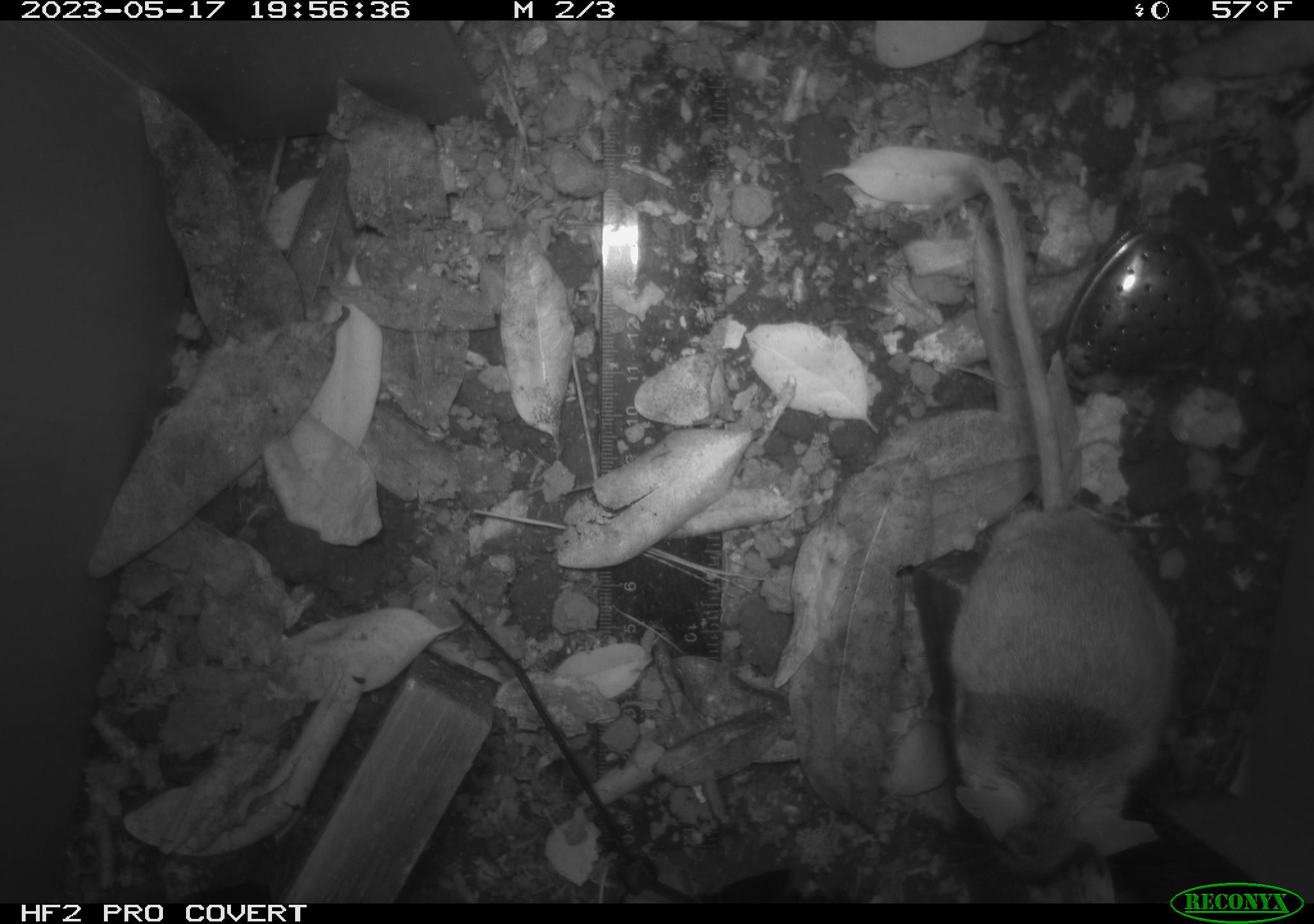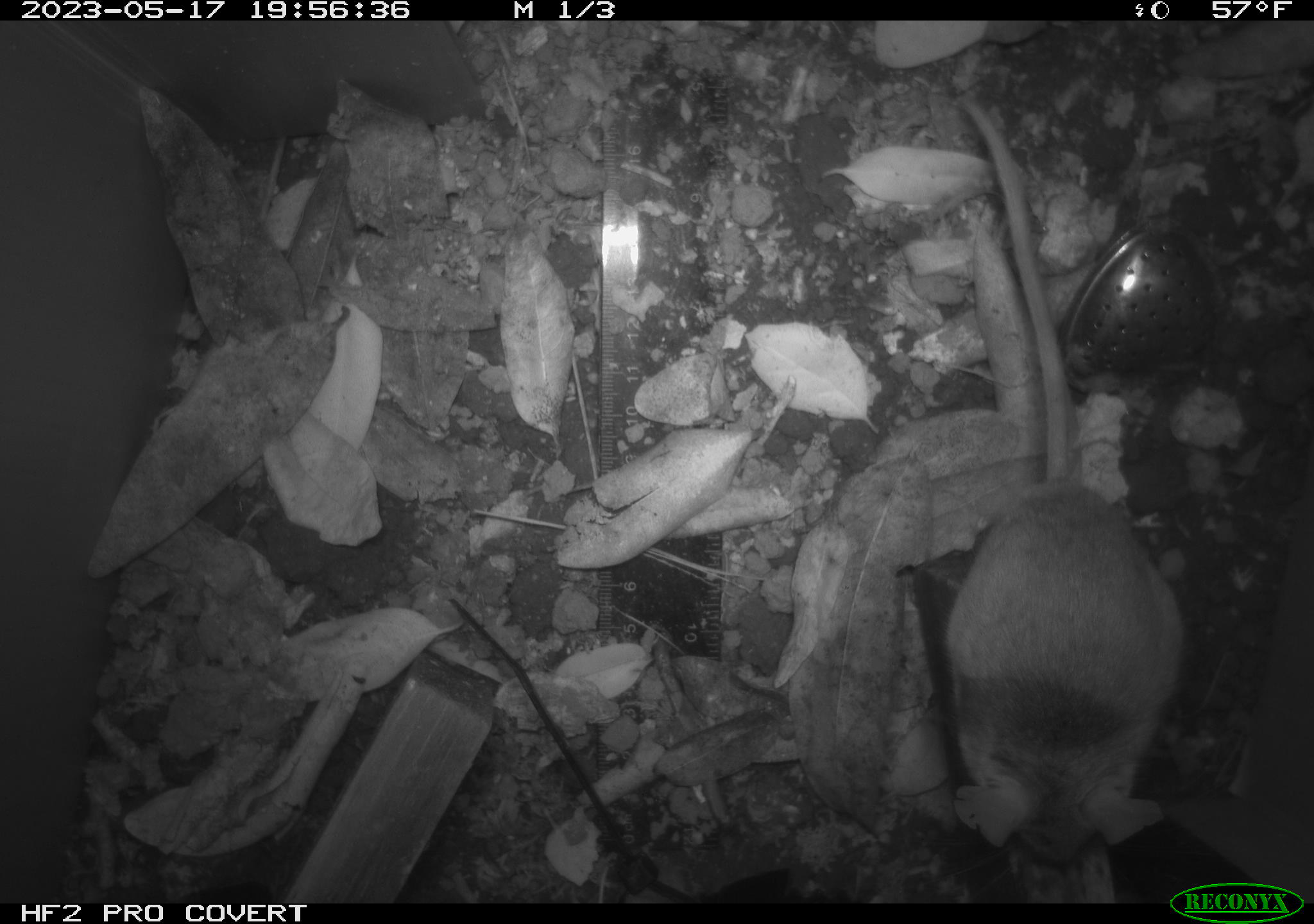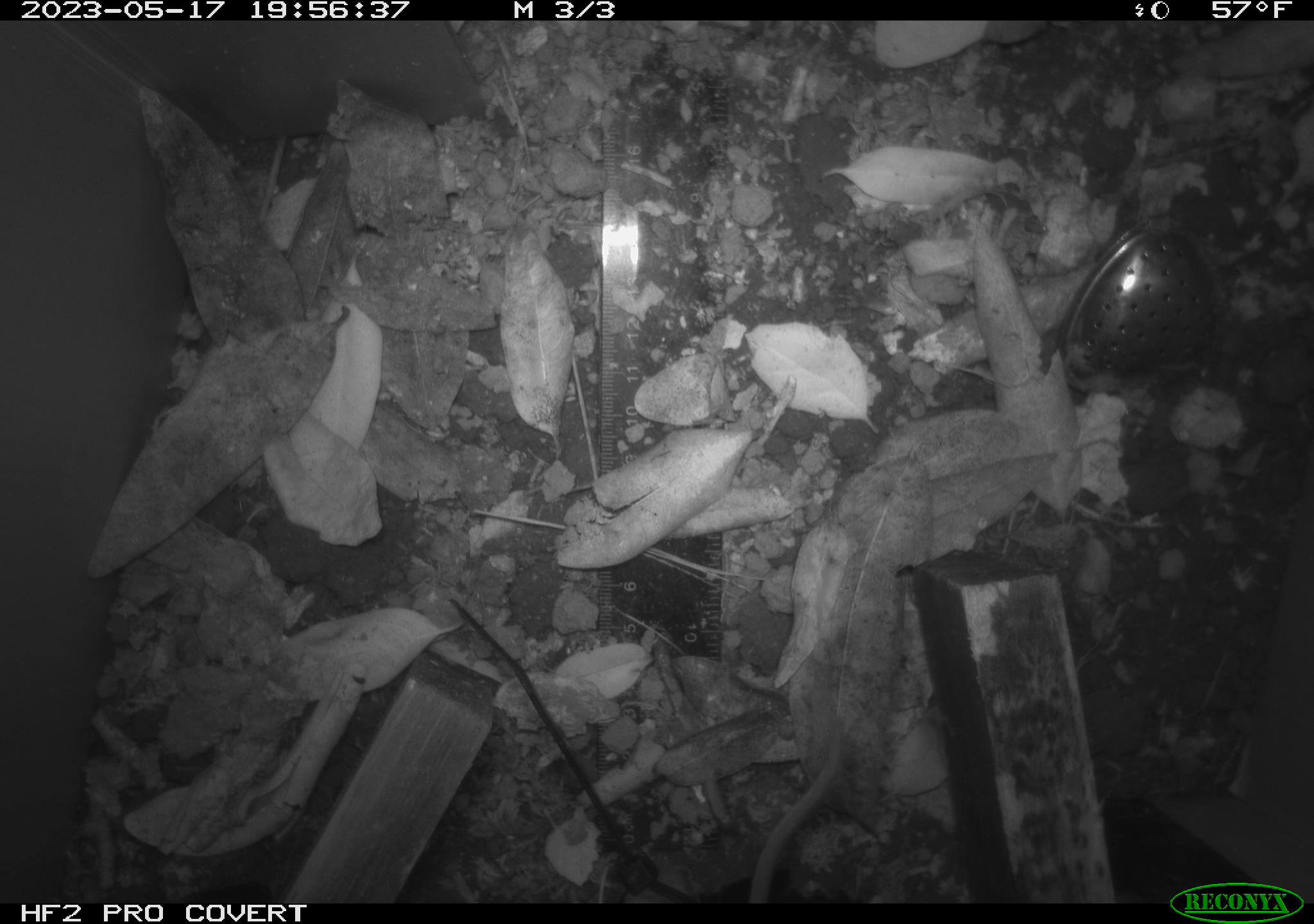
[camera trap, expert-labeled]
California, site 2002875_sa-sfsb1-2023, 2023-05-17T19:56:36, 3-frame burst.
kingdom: Animalia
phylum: Chordata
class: Mammalia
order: Rodentia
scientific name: Rodentia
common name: mouse species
Mouse species (Rodentia).